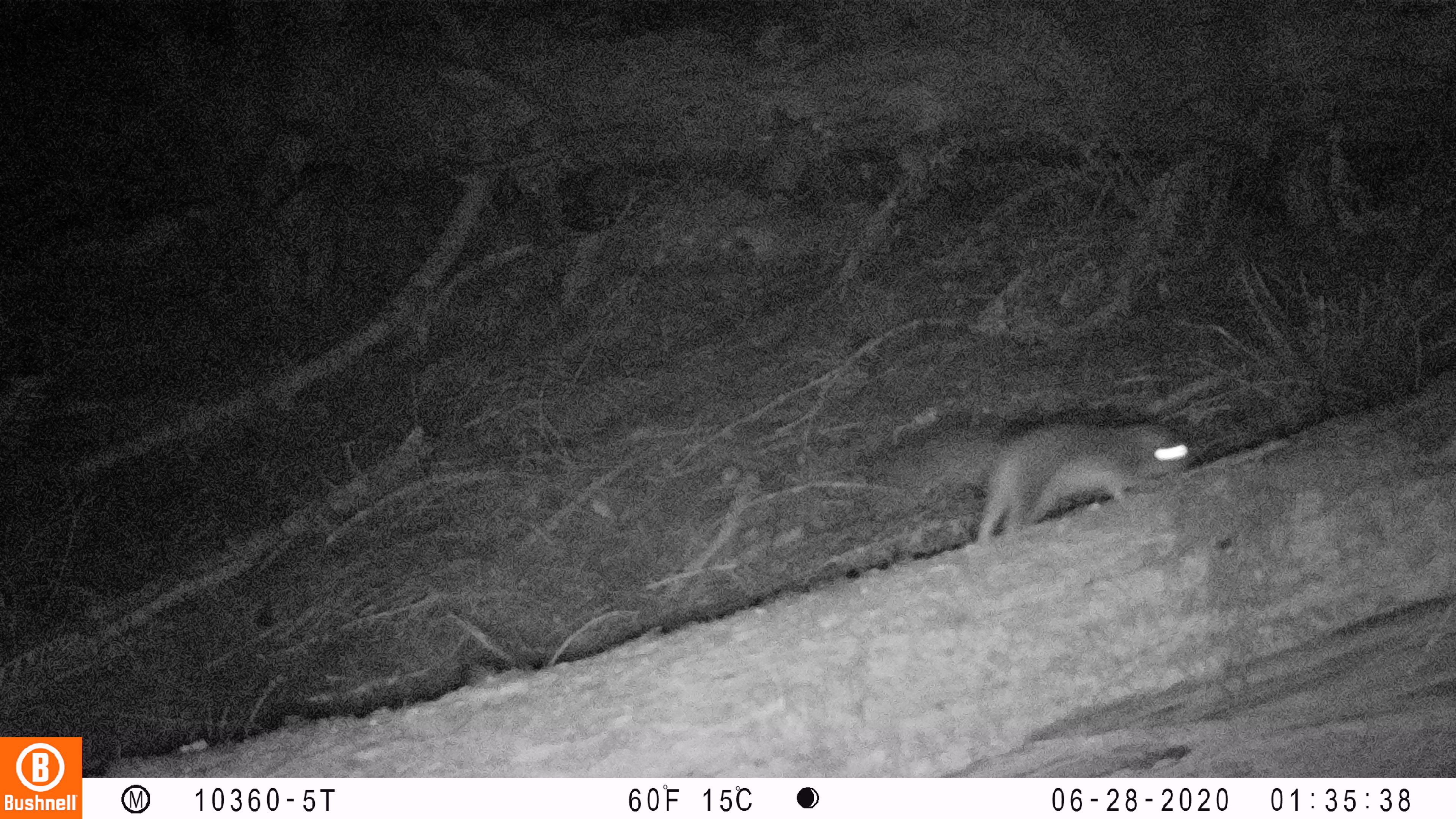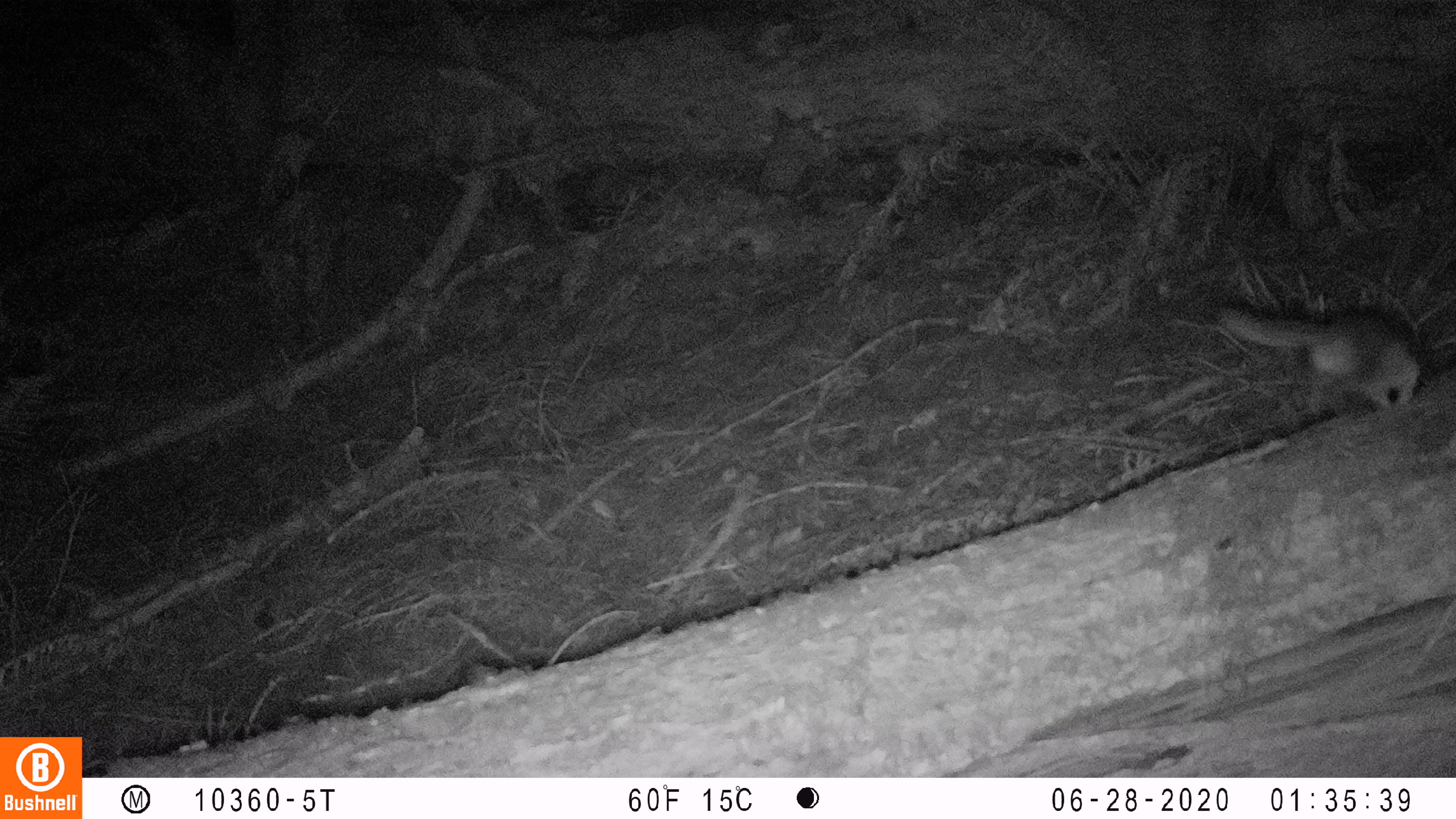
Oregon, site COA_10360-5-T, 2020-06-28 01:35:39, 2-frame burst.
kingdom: Animalia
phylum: Chordata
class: Mammalia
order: Rodentia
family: Sciuridae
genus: Glaucomys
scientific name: Glaucomys oregonensis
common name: humboldt's flying squirrel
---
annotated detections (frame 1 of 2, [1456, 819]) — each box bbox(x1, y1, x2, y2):
humboldt's flying squirrel: bbox(879, 408, 1200, 543)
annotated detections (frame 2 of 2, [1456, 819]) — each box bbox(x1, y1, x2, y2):
humboldt's flying squirrel: bbox(1209, 294, 1427, 423)